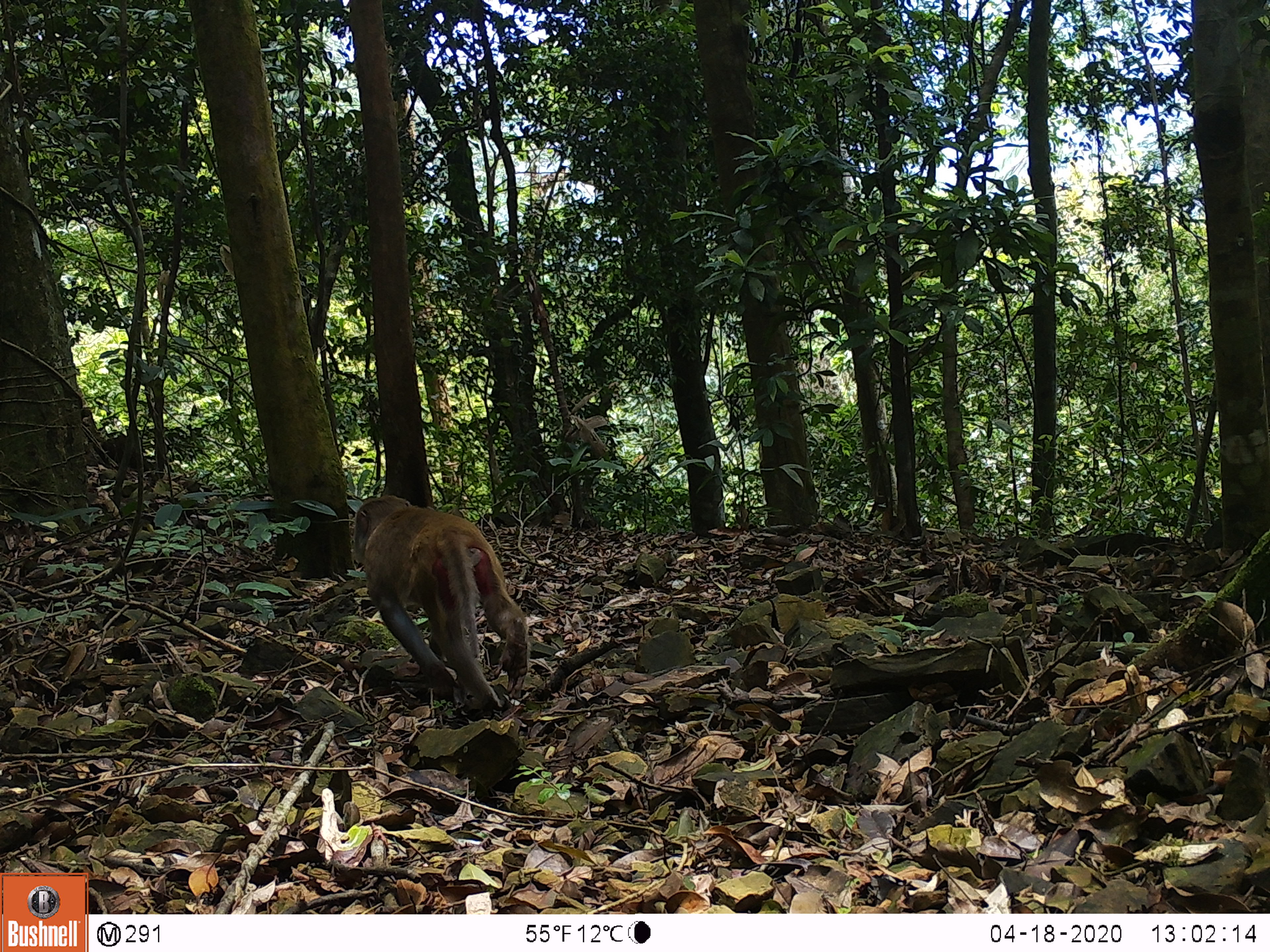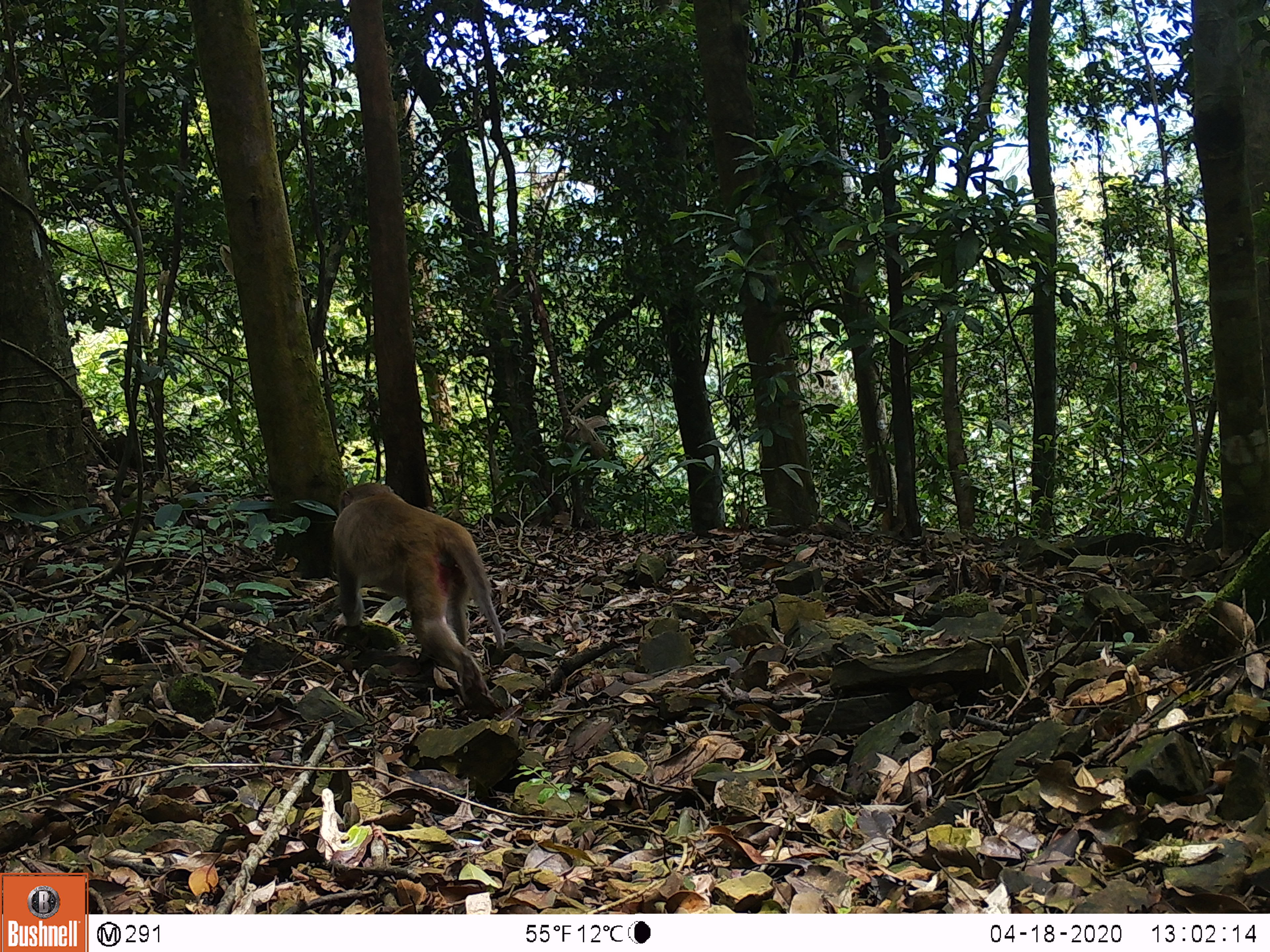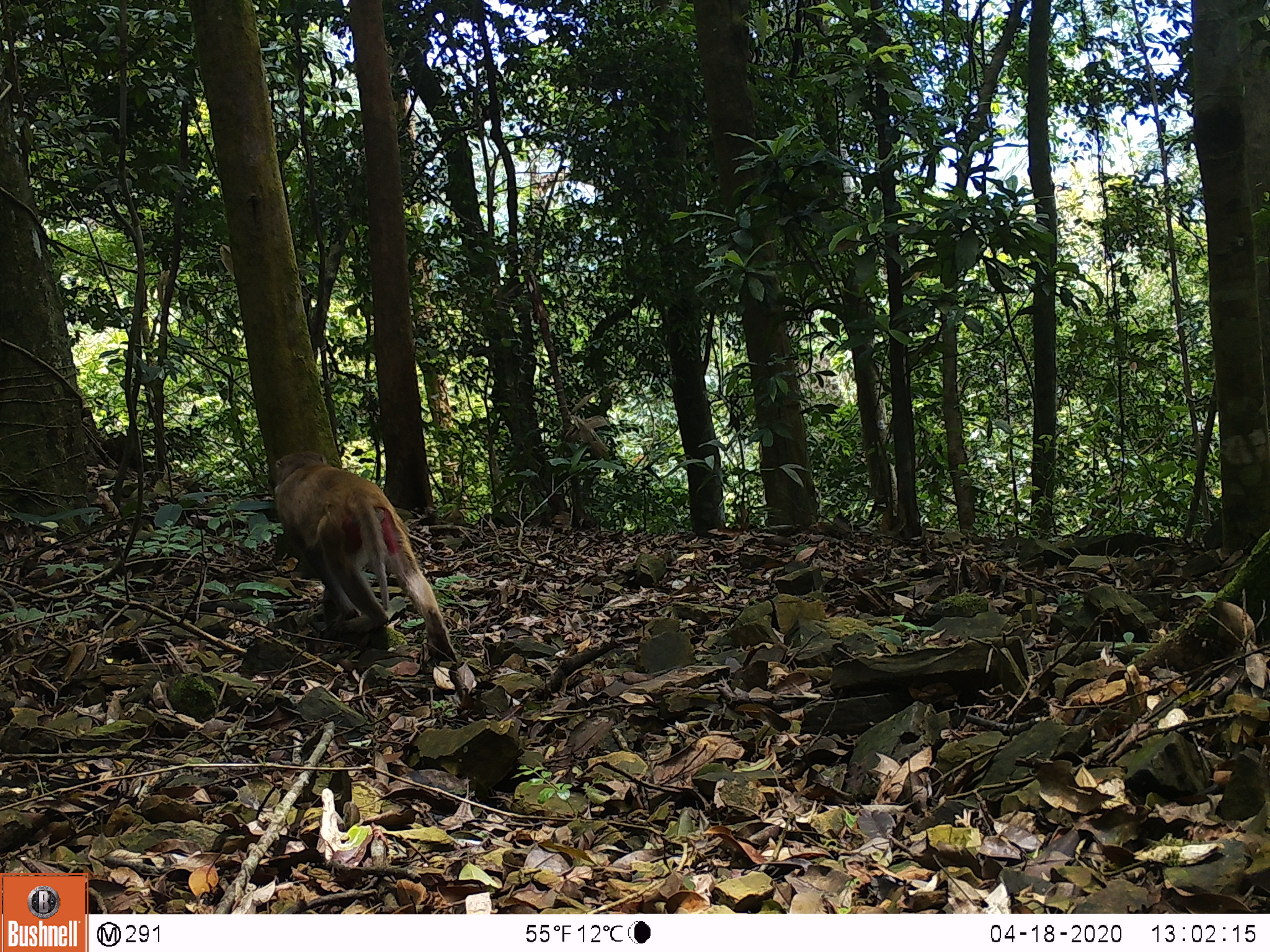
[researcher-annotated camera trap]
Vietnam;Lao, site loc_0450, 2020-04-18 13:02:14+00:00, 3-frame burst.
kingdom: Animalia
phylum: Chordata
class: Mammalia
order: Primates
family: Cercopithecidae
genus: Macaca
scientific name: Macaca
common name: macaques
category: assam or rhesus macaque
Assam or rhesus macaque (macaques) (Macaca). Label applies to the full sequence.